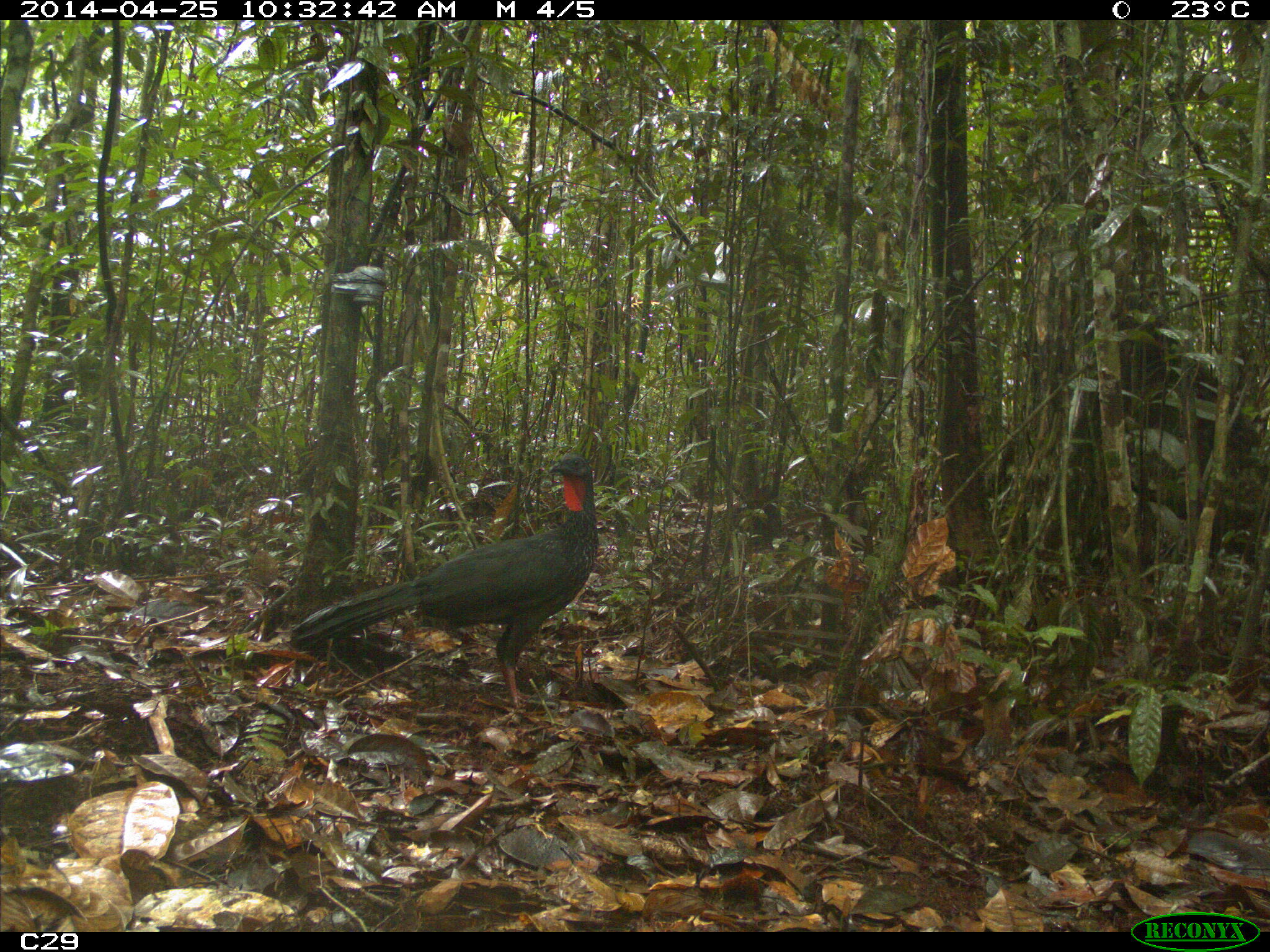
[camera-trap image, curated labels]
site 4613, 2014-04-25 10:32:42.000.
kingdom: Animalia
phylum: Chordata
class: Aves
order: Galliformes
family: Cracidae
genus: Penelope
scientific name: Penelope jacquacu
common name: spix's guan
Penelope jacquacu (spix's guan), count 2, age adult, sex female.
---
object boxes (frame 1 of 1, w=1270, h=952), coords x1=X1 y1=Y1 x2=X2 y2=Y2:
penelope jacquacu: x1=286 y1=453 x2=598 y2=713